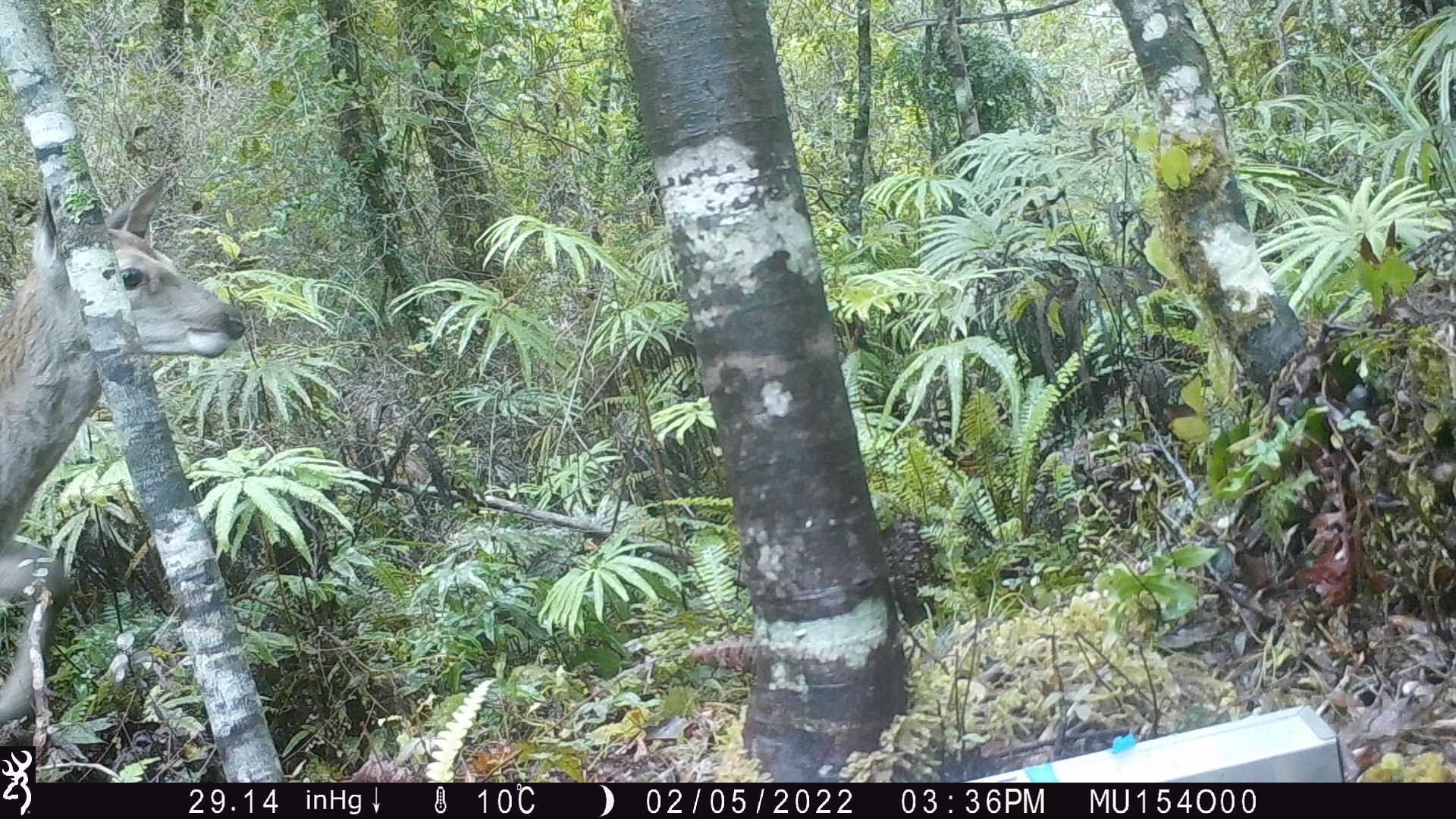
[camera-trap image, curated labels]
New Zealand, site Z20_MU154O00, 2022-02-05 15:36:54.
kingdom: Animalia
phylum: Chordata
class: Mammalia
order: Artiodactyla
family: Cervidae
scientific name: Cervidae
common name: deer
Deer (Cervidae).